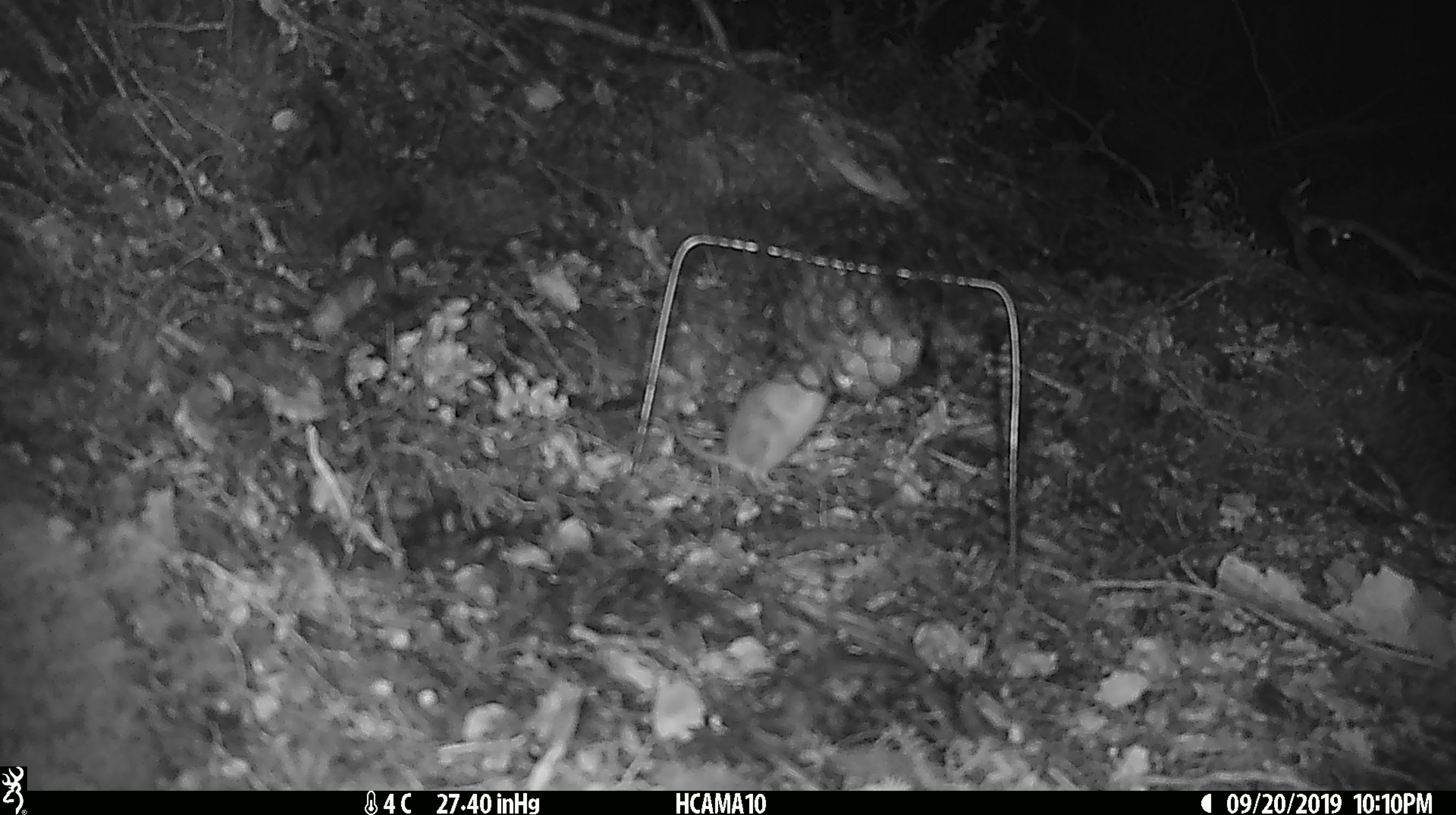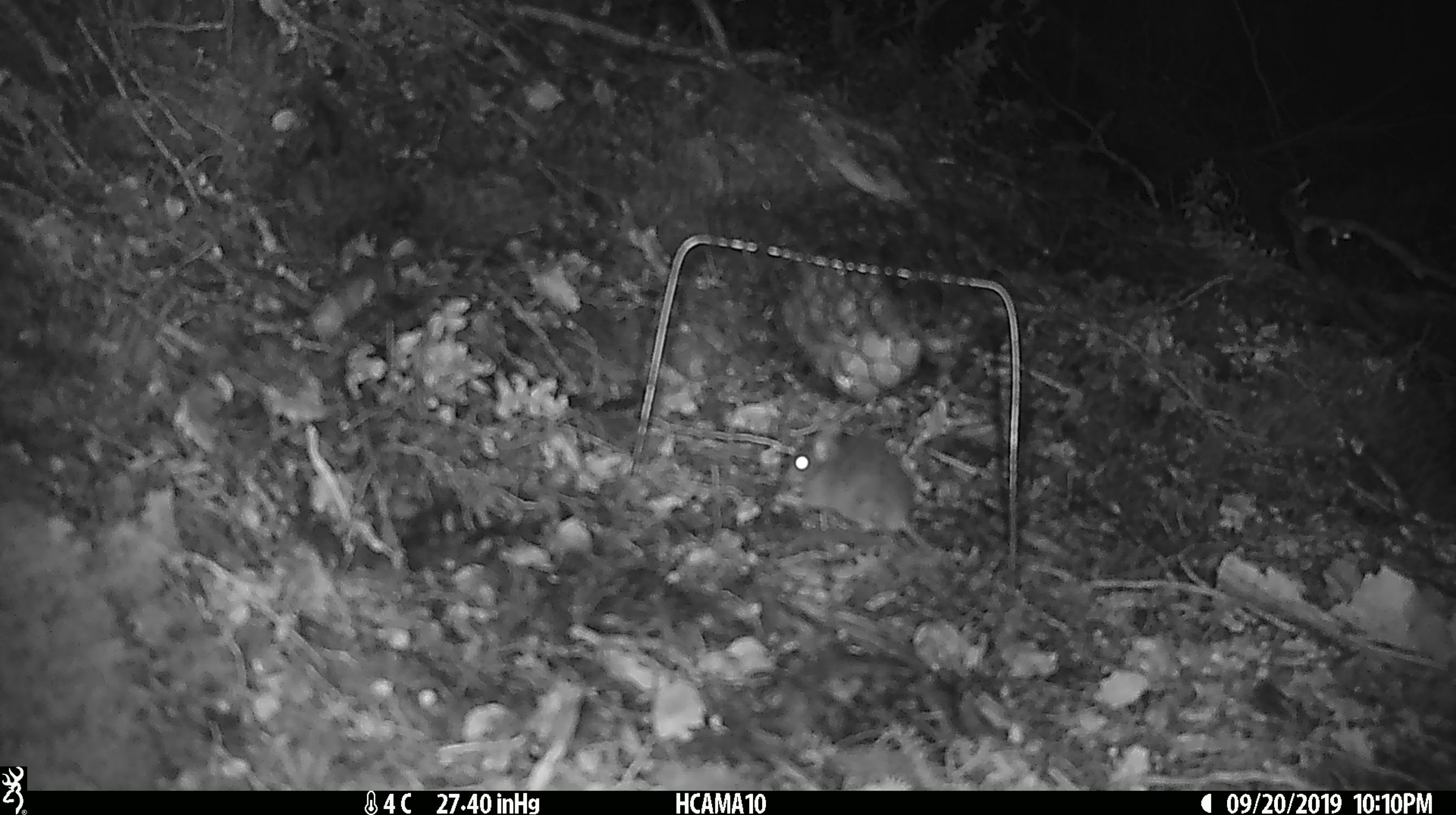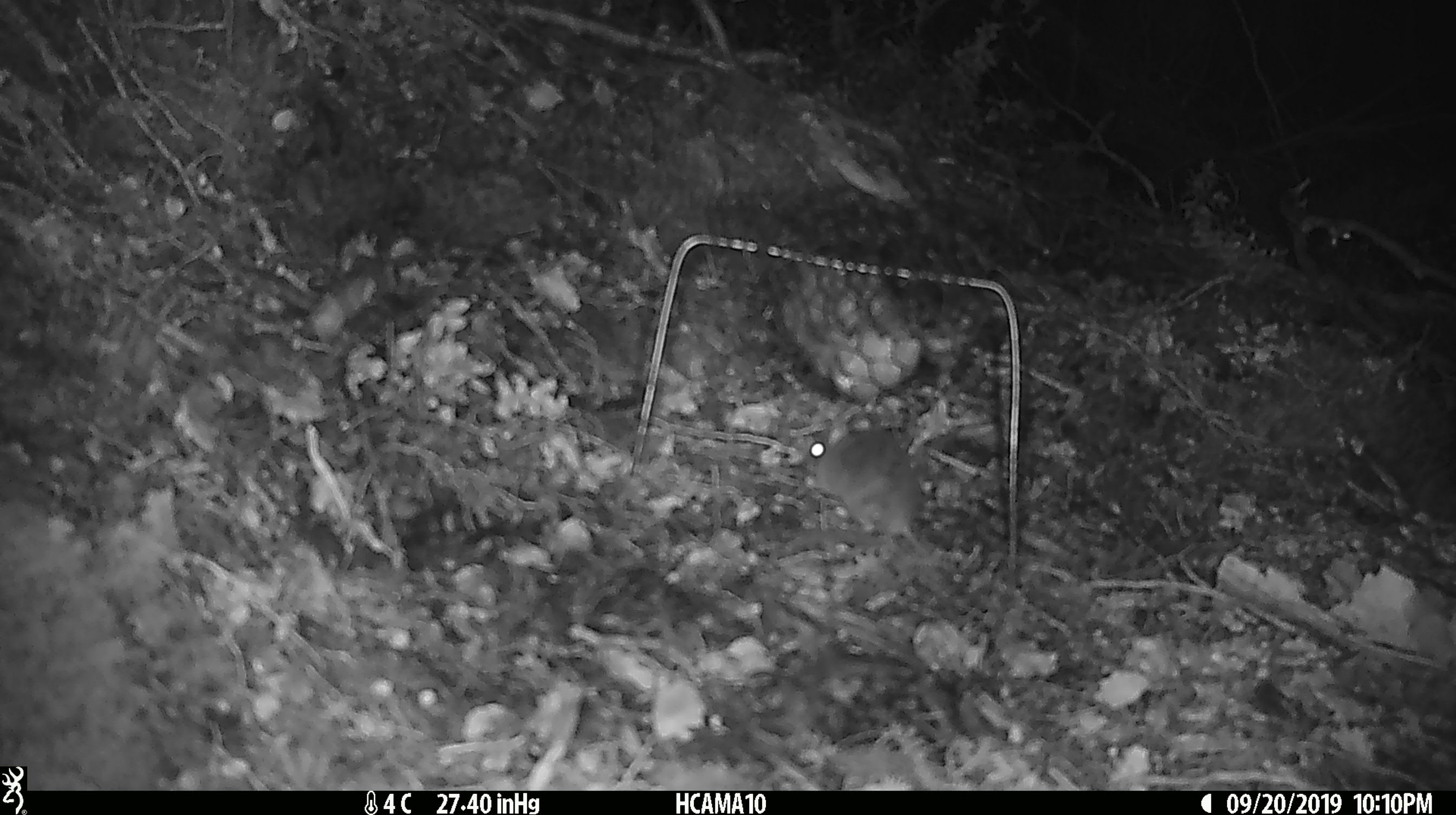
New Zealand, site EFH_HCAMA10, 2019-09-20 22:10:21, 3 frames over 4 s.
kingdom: Animalia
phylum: Chordata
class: Mammalia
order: Rodentia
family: Muridae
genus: Mus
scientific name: Mus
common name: mouse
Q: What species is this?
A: Mouse (Mus).